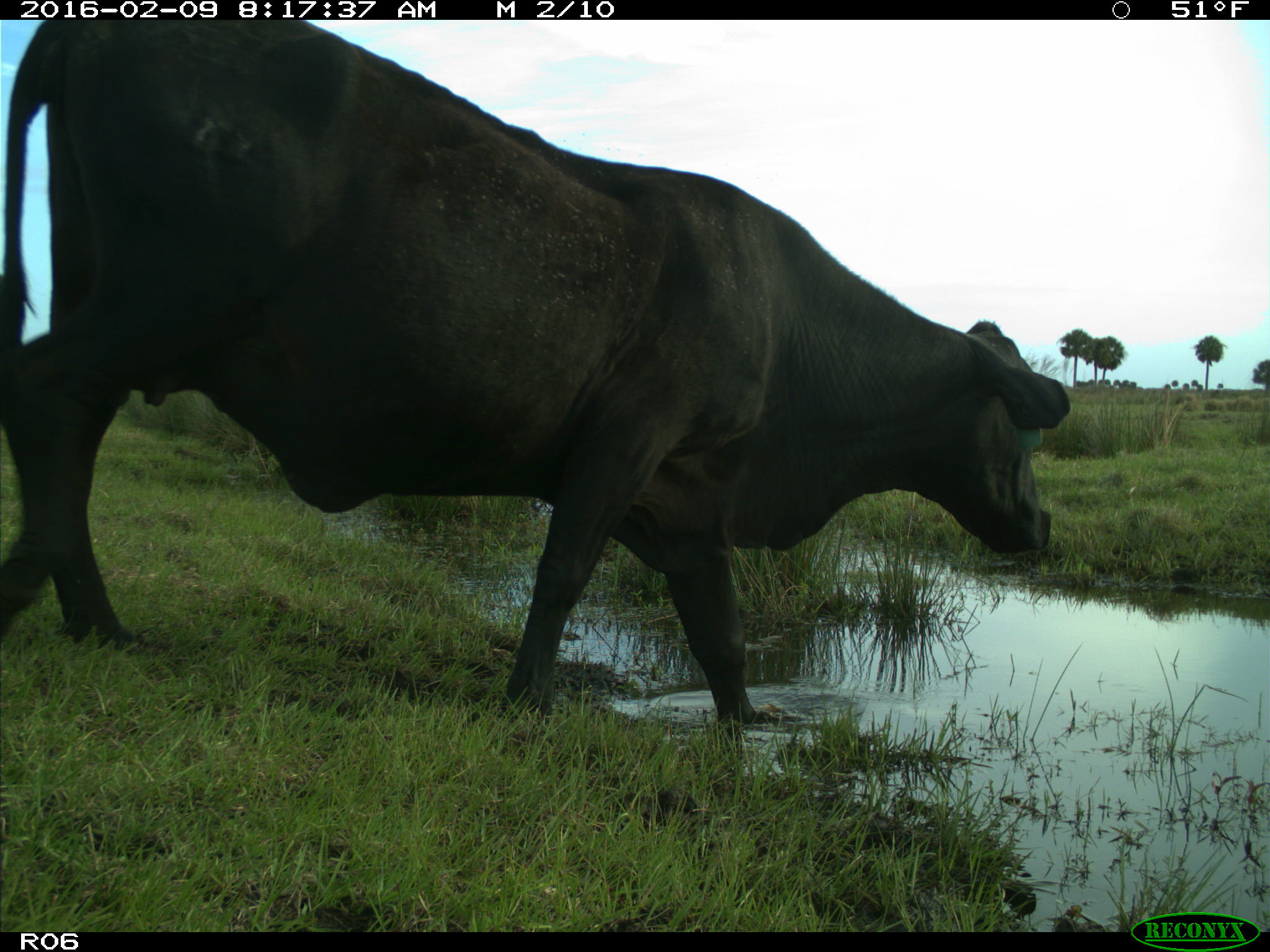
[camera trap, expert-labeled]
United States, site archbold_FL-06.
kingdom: Animalia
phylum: Chordata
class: Mammalia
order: Artiodactyla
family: Bovidae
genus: Bos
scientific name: Bos taurus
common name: domestic cow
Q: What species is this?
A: Bos taurus (domestic cow).